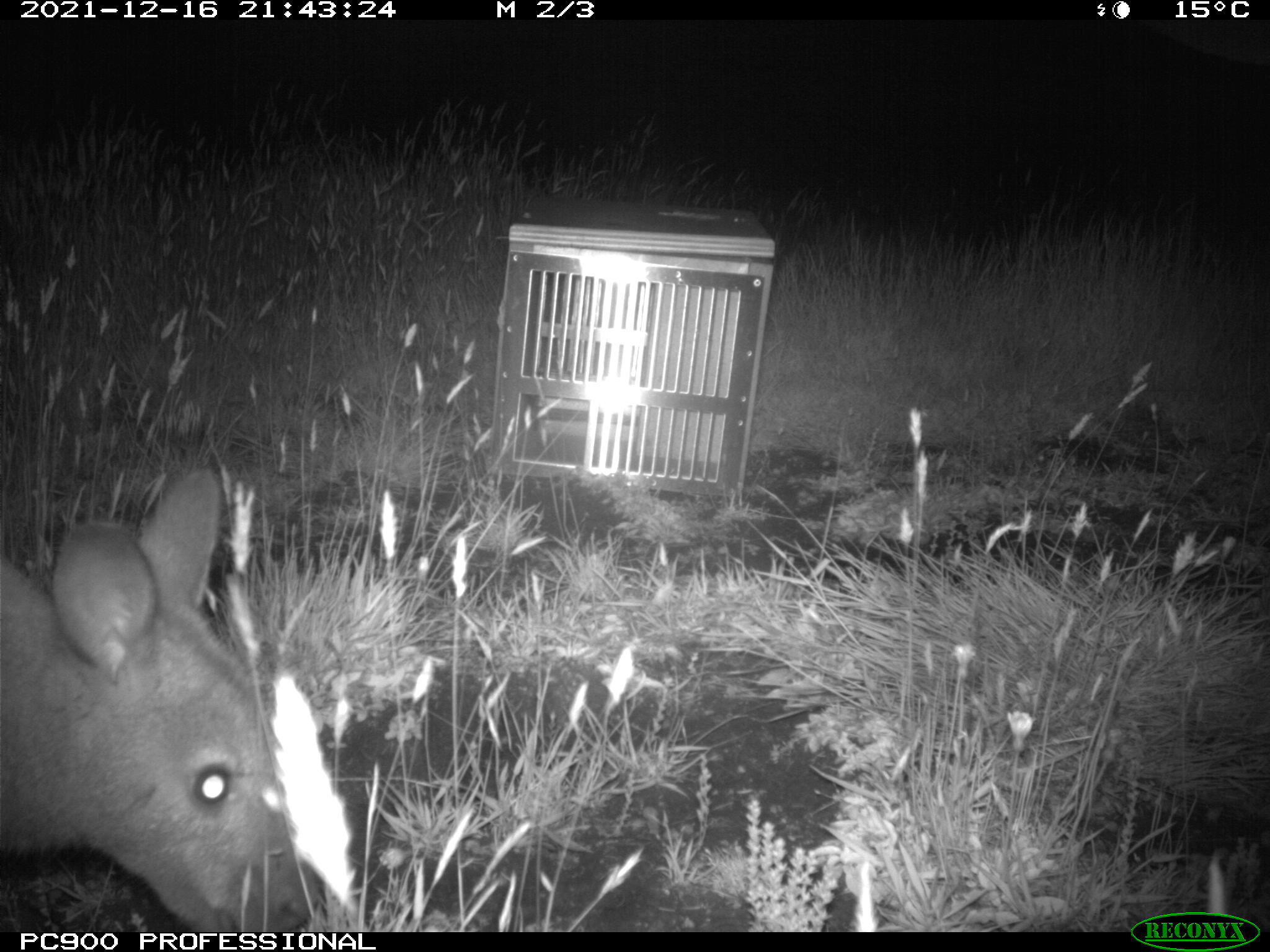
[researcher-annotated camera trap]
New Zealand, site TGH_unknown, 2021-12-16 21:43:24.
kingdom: Animalia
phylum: Chordata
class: Mammalia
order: Diprotodontia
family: Macropodidae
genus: Notamacropus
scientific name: Notamacropus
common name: wallaby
Wallaby (Notamacropus).